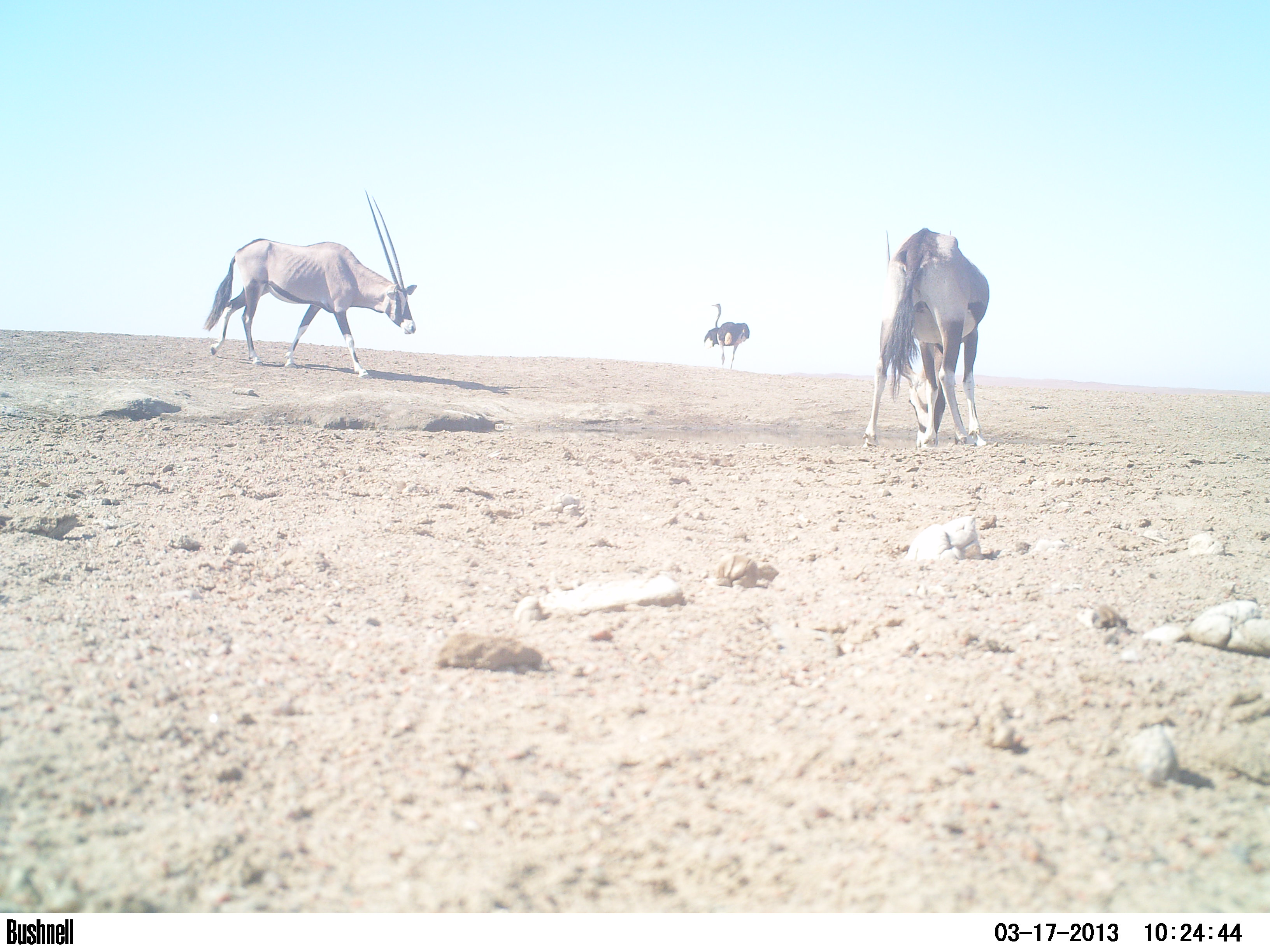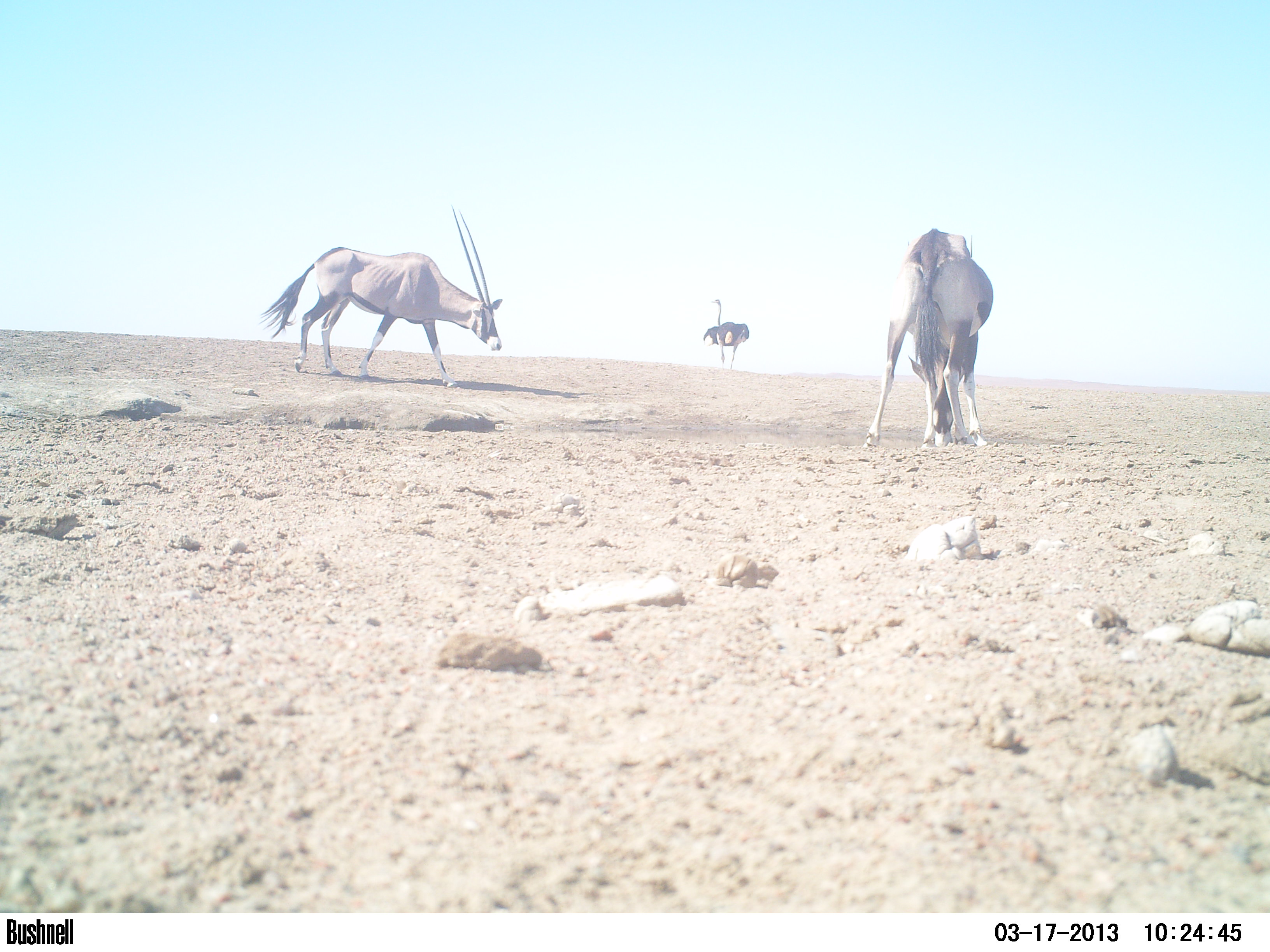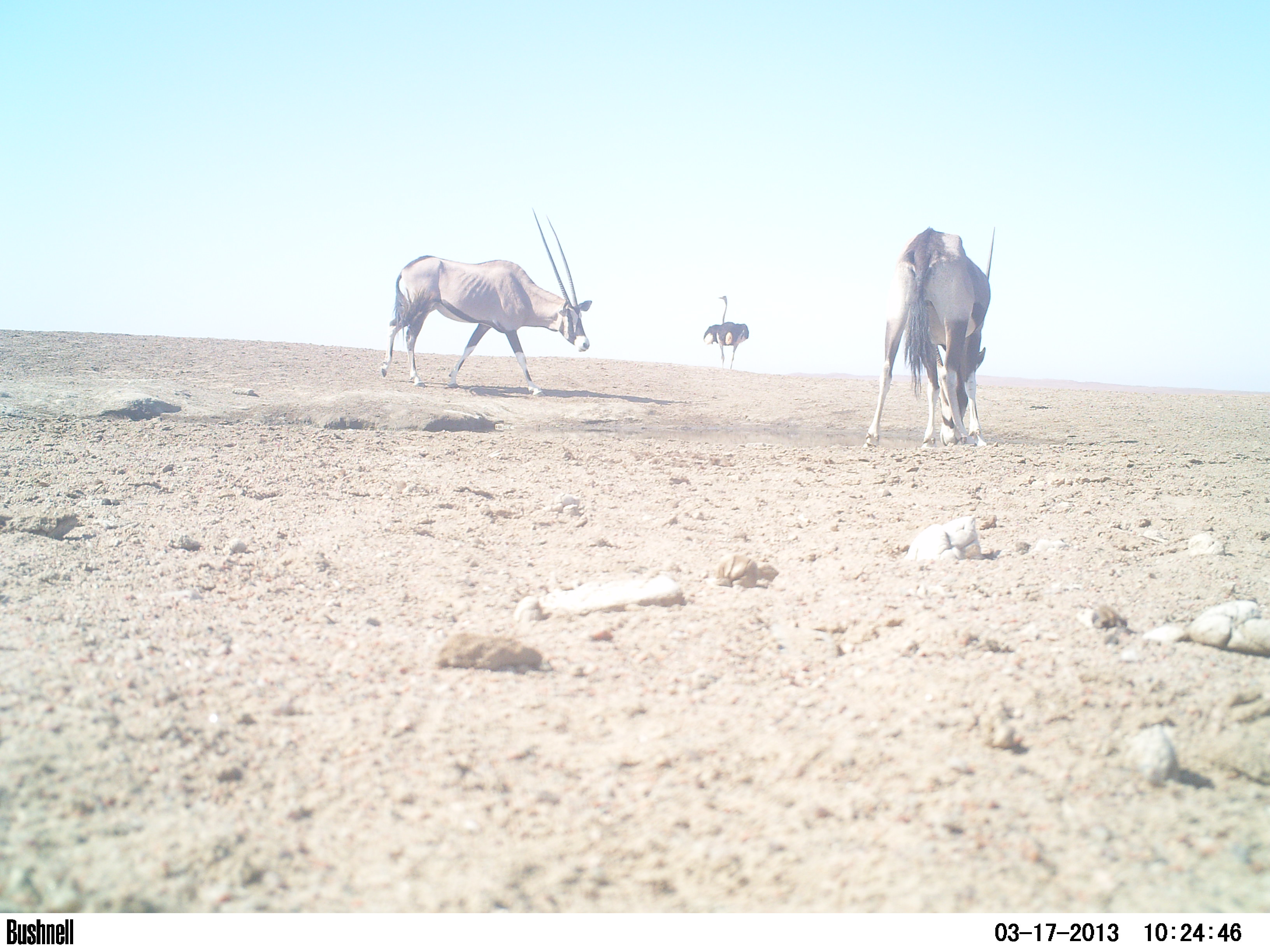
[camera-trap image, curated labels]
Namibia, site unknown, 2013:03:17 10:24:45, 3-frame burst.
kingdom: Animalia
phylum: Chordata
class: Mammalia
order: Artiodactyla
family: Bovidae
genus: Oryx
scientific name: Oryx gazella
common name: gemsbok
Oryx gazella (gemsbok).